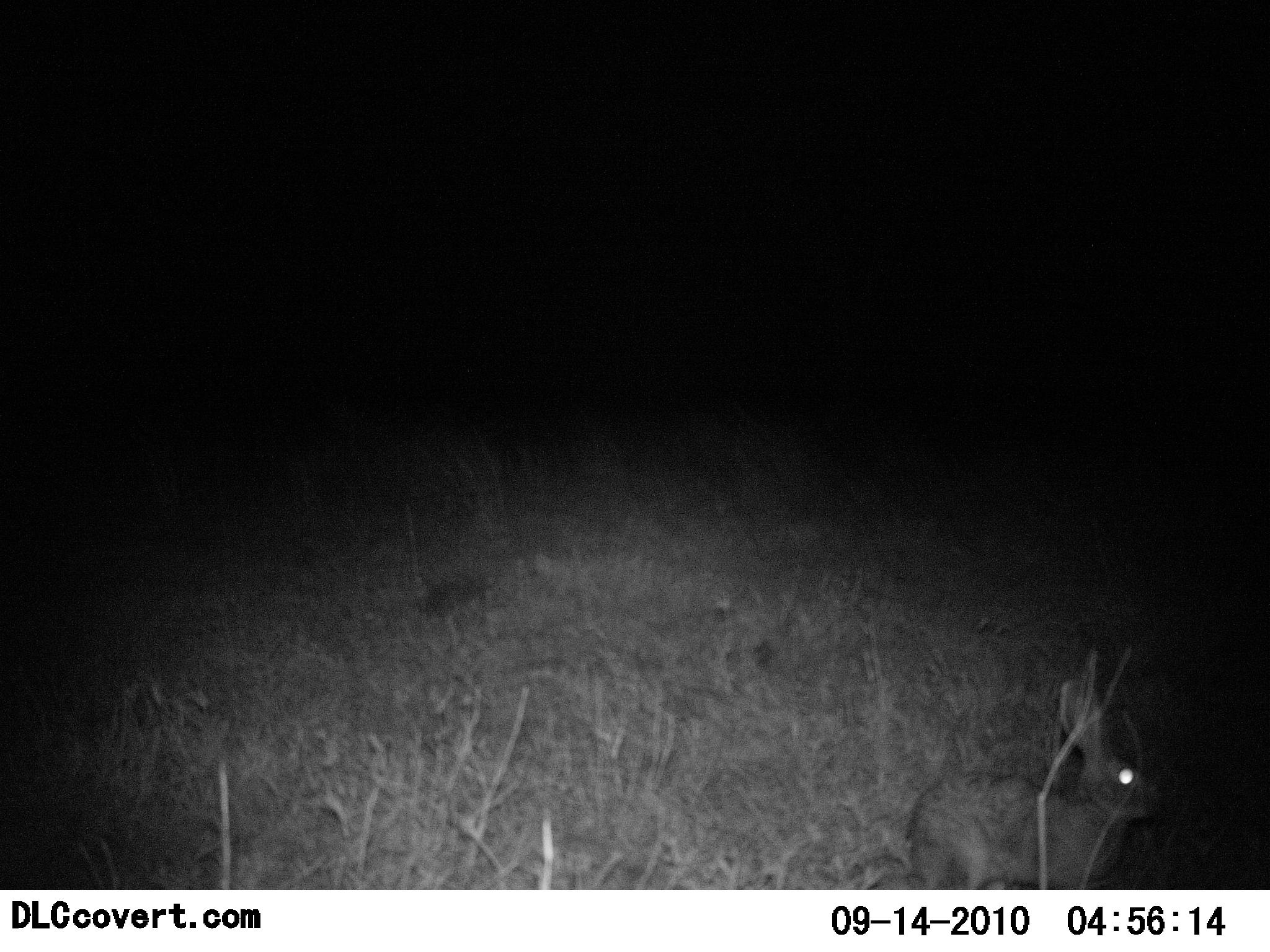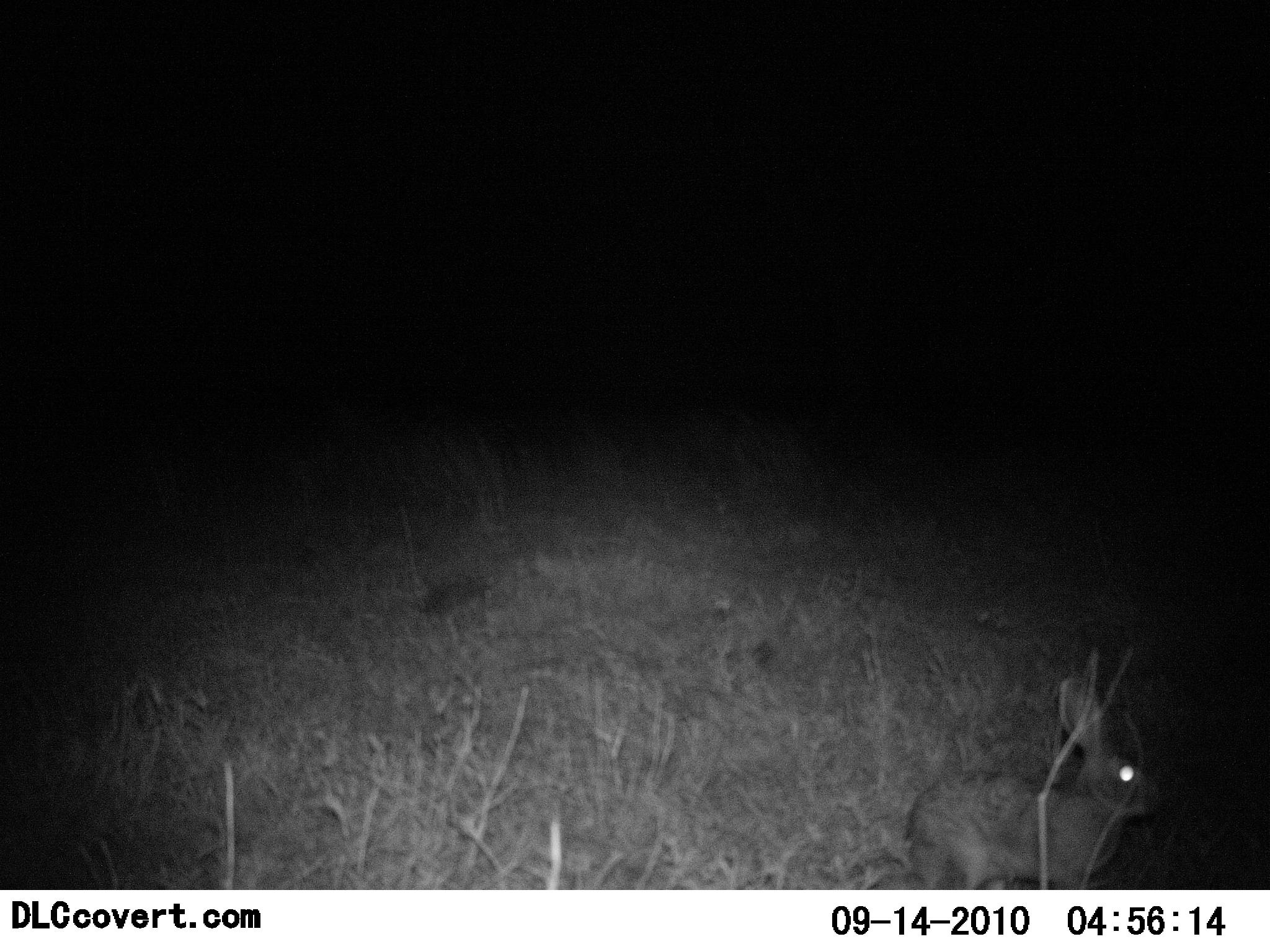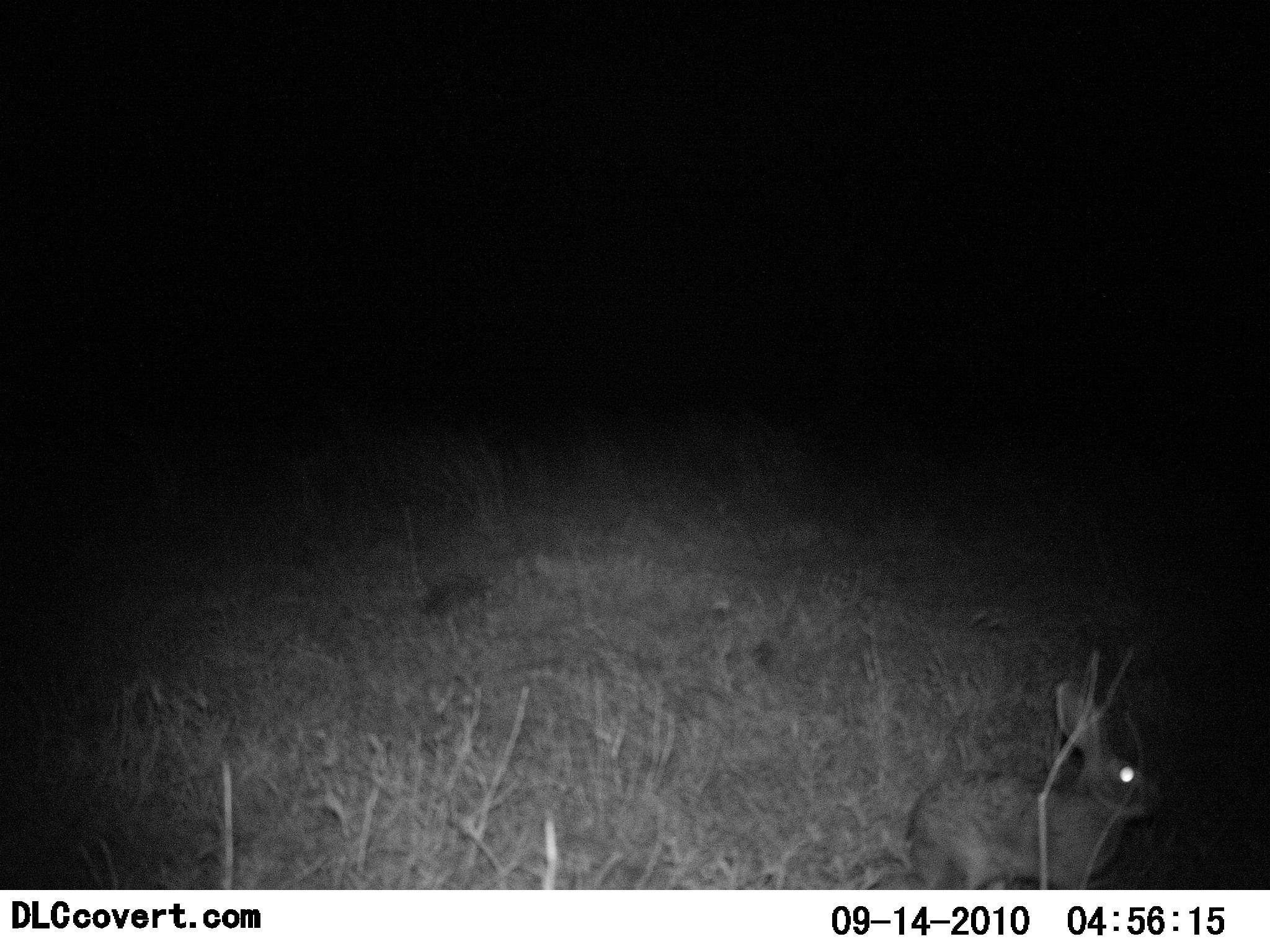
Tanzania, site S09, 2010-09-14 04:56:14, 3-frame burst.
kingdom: Animalia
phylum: Chordata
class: Mammalia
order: Lagomorpha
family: Leporidae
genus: Lepus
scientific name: Lepus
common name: hare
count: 1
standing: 85%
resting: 23%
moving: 0%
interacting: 0%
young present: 0%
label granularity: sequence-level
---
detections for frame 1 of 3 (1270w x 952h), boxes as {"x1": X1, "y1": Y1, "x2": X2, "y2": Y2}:
animal: {"x1": 904, "y1": 676, "x2": 1166, "y2": 890}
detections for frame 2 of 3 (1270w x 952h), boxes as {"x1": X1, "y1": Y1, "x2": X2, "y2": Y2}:
animal: {"x1": 899, "y1": 673, "x2": 1169, "y2": 891}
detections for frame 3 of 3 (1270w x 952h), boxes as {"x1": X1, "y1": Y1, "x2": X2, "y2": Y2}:
animal: {"x1": 899, "y1": 677, "x2": 1168, "y2": 889}